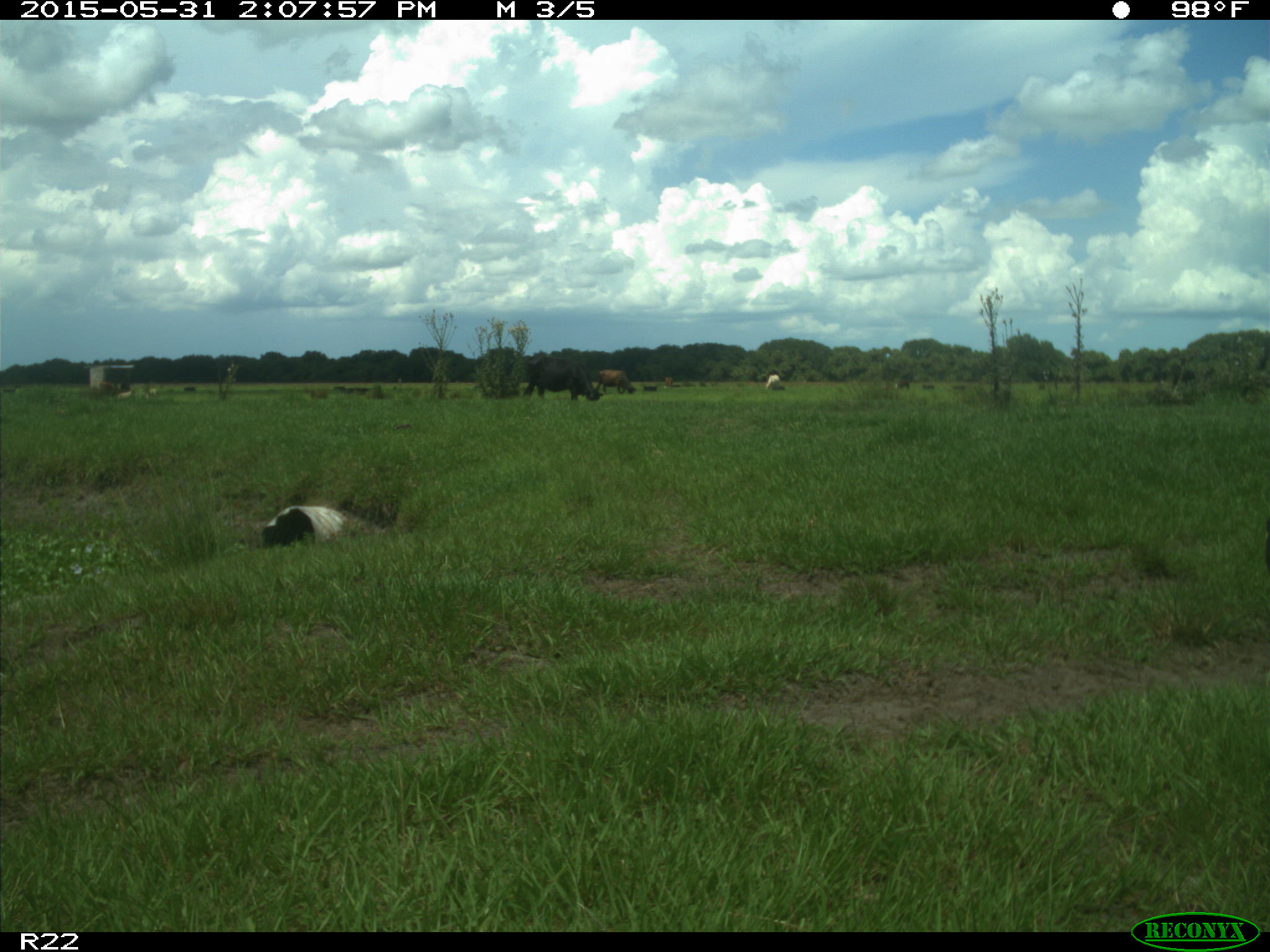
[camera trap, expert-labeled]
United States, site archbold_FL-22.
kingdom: Animalia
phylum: Chordata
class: Mammalia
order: Artiodactyla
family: Bovidae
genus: Bos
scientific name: Bos taurus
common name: domestic cow